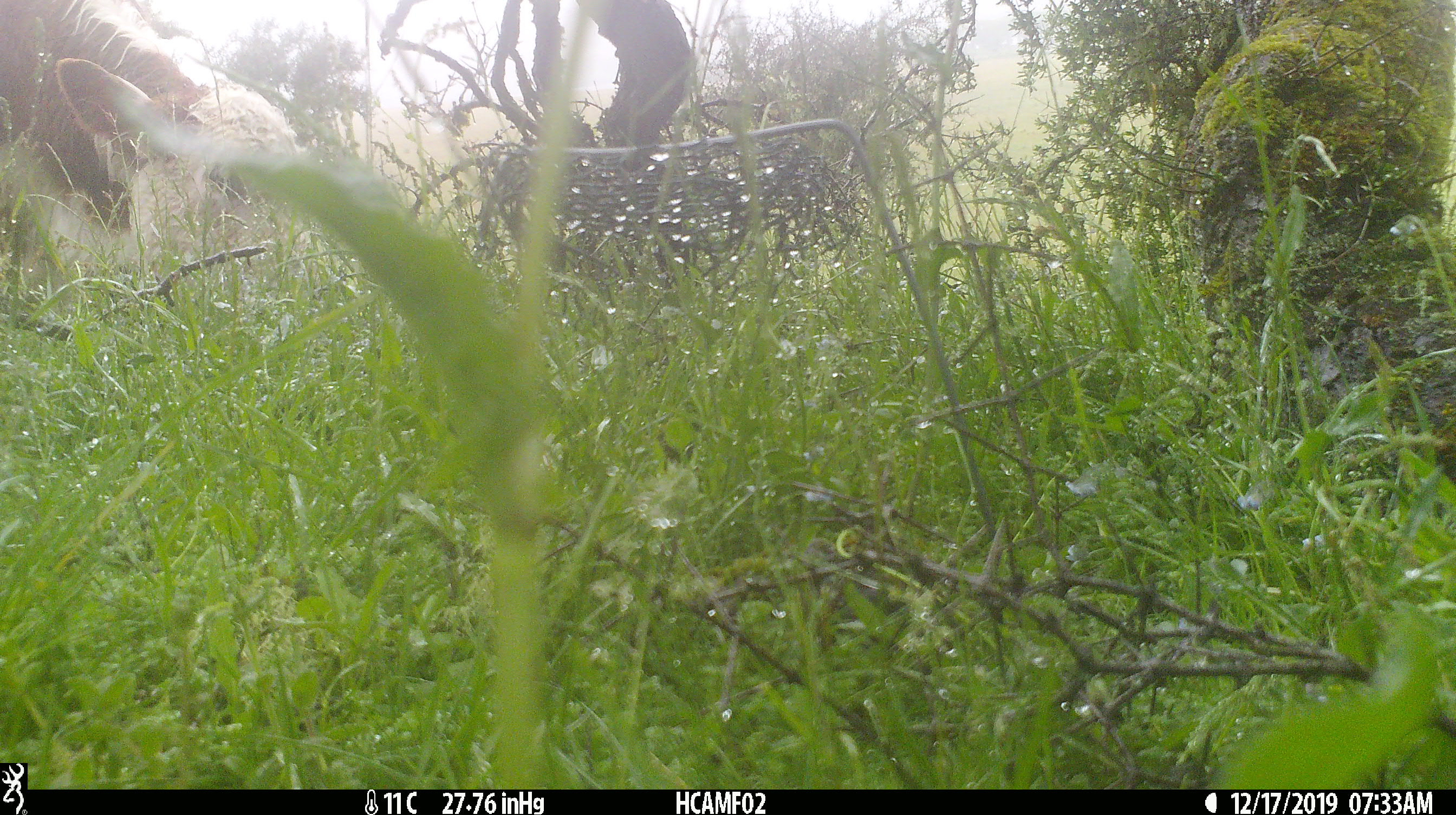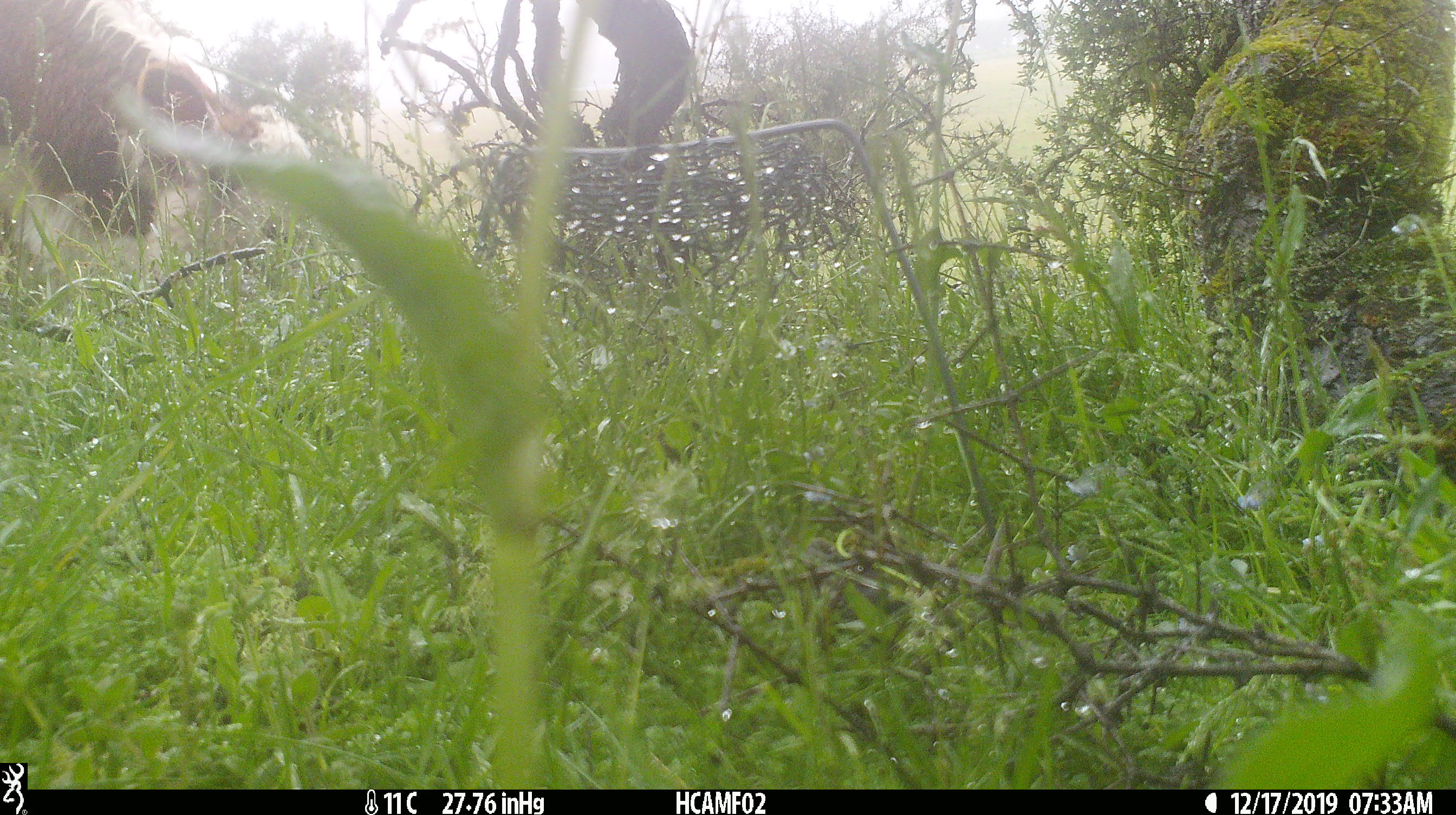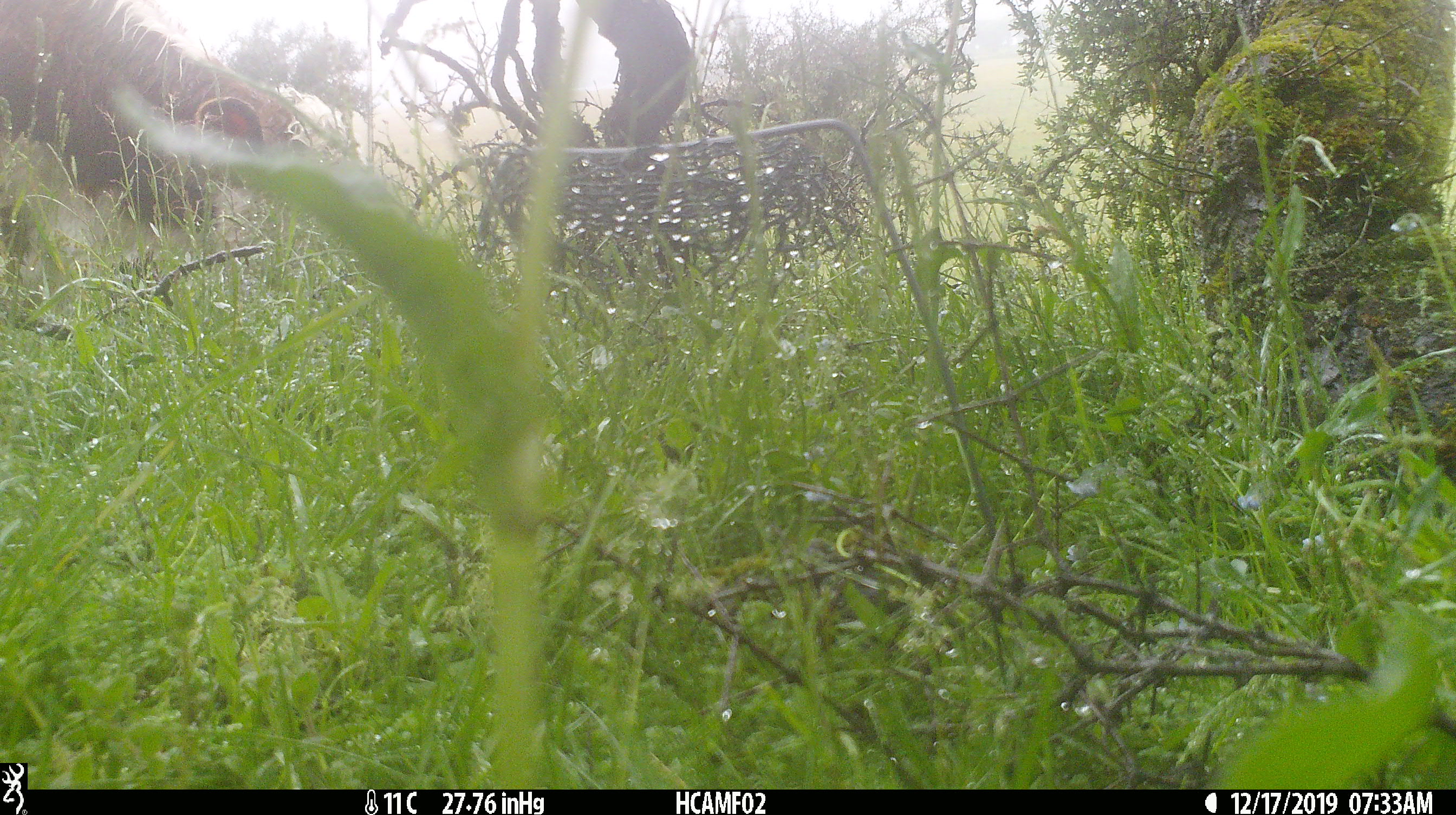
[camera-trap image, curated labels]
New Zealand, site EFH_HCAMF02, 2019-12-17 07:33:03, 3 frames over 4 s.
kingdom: Animalia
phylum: Chordata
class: Mammalia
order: Artiodactyla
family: Bovidae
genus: Bos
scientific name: Bos taurus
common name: domestic cow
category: cow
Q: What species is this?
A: Cow (domestic cow) (Bos taurus).